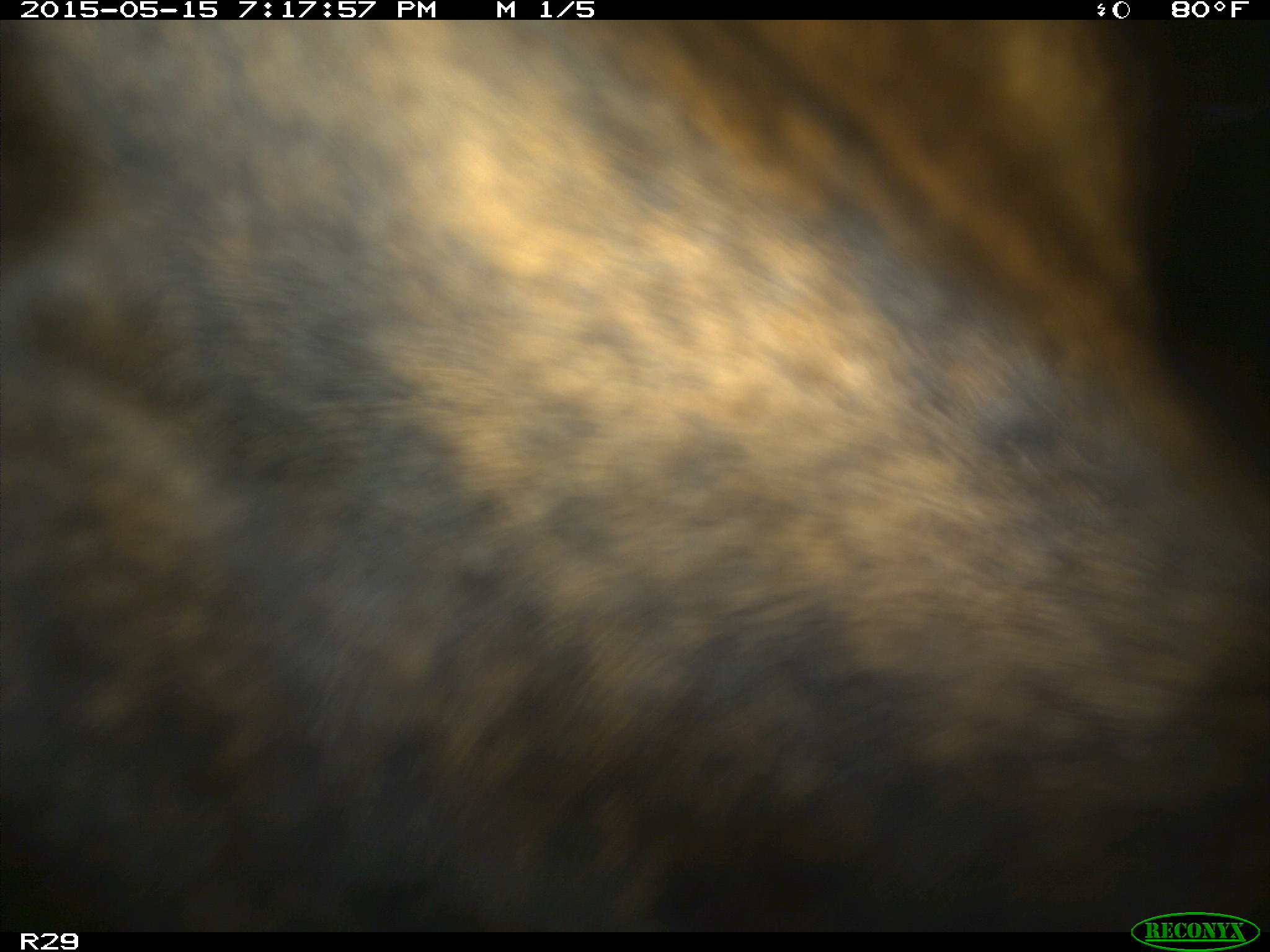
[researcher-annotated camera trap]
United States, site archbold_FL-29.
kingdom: Animalia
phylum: Chordata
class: Mammalia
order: Artiodactyla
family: Bovidae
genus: Bos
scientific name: Bos taurus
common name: domestic cow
Bos taurus (domestic cow).